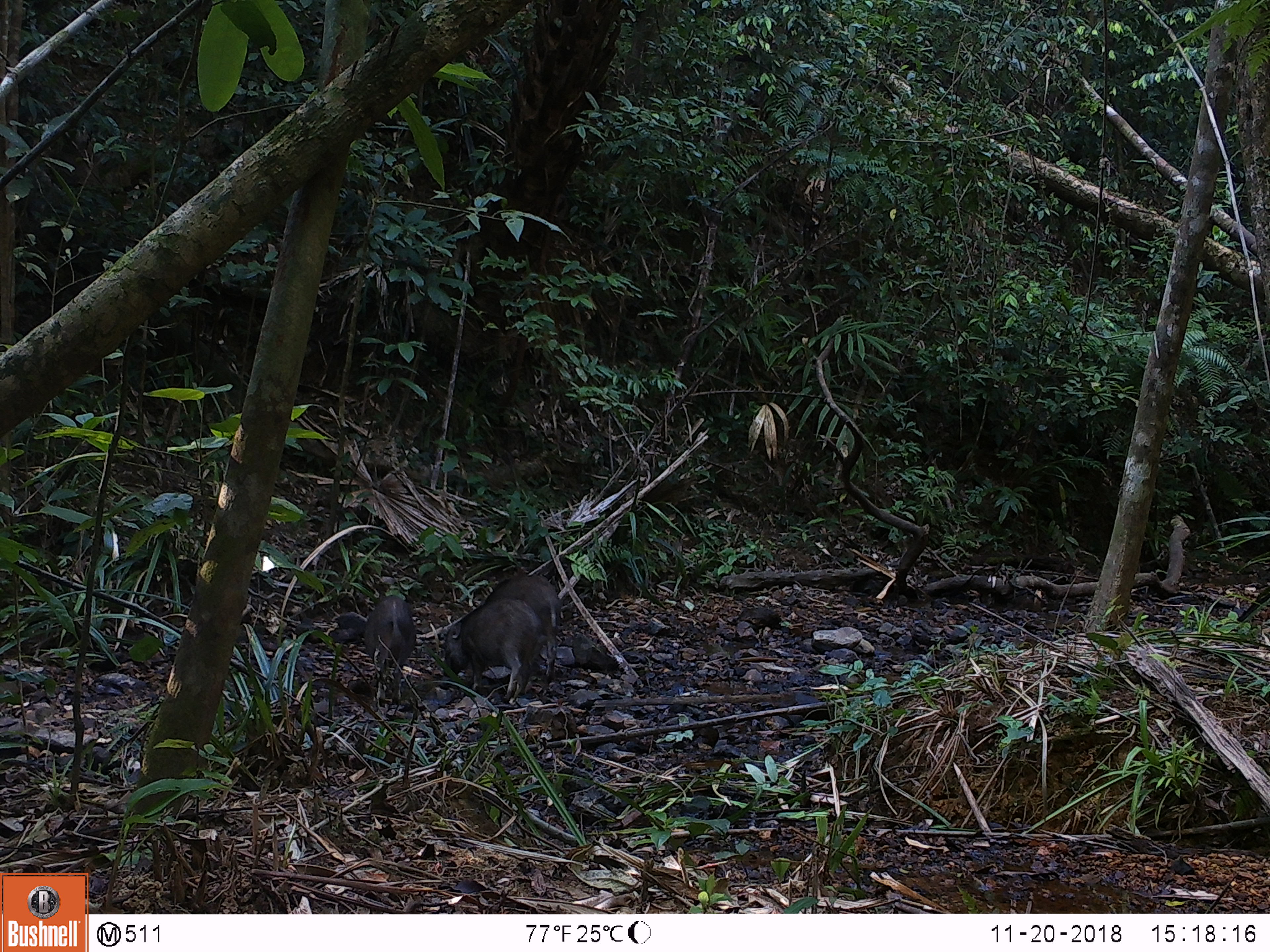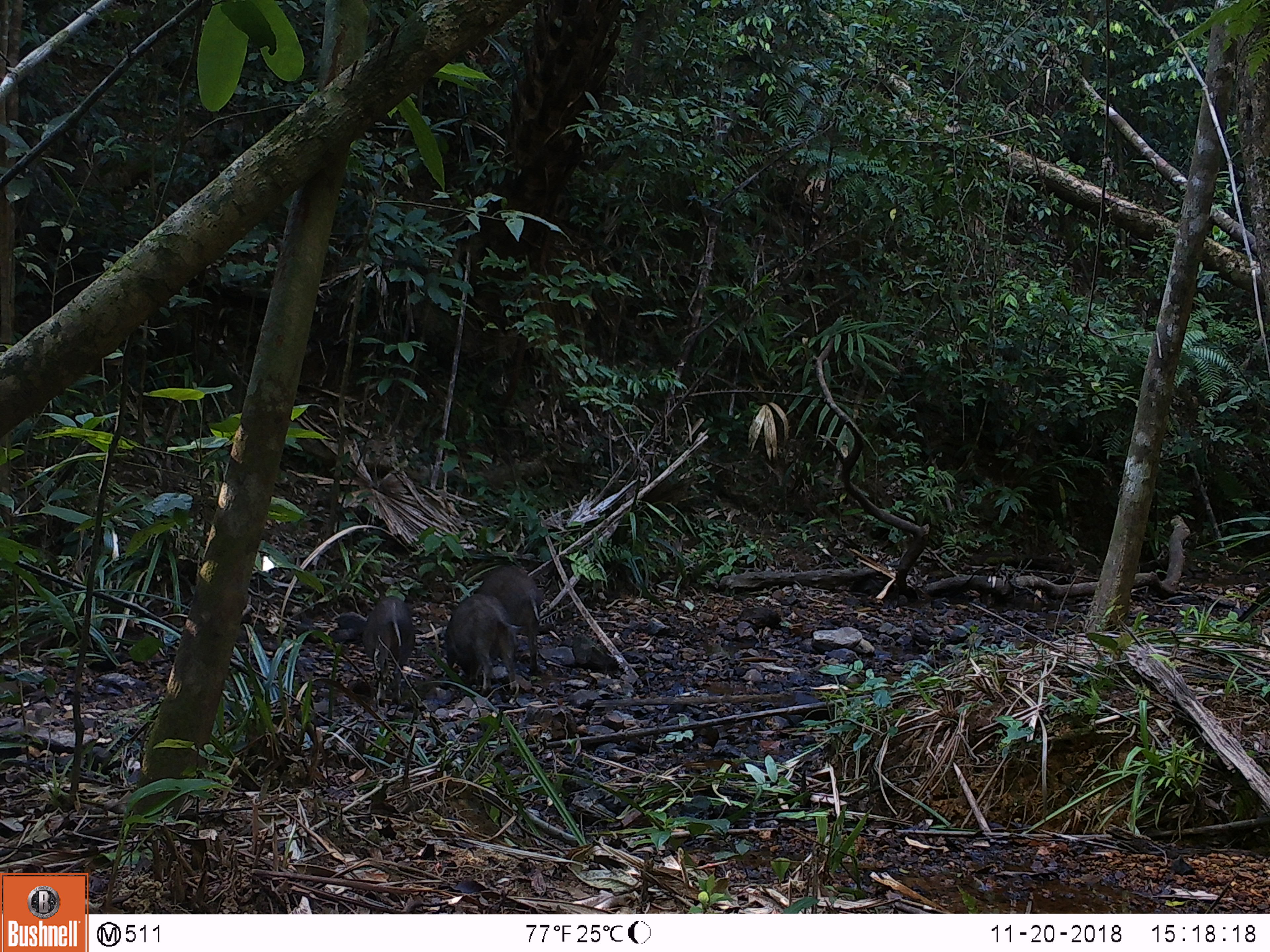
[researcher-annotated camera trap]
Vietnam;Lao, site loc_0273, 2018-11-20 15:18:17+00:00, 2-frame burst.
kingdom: Animalia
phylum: Chordata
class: Mammalia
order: Artiodactyla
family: Suidae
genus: Sus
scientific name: Sus scrofa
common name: eurasian wild pig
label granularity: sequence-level